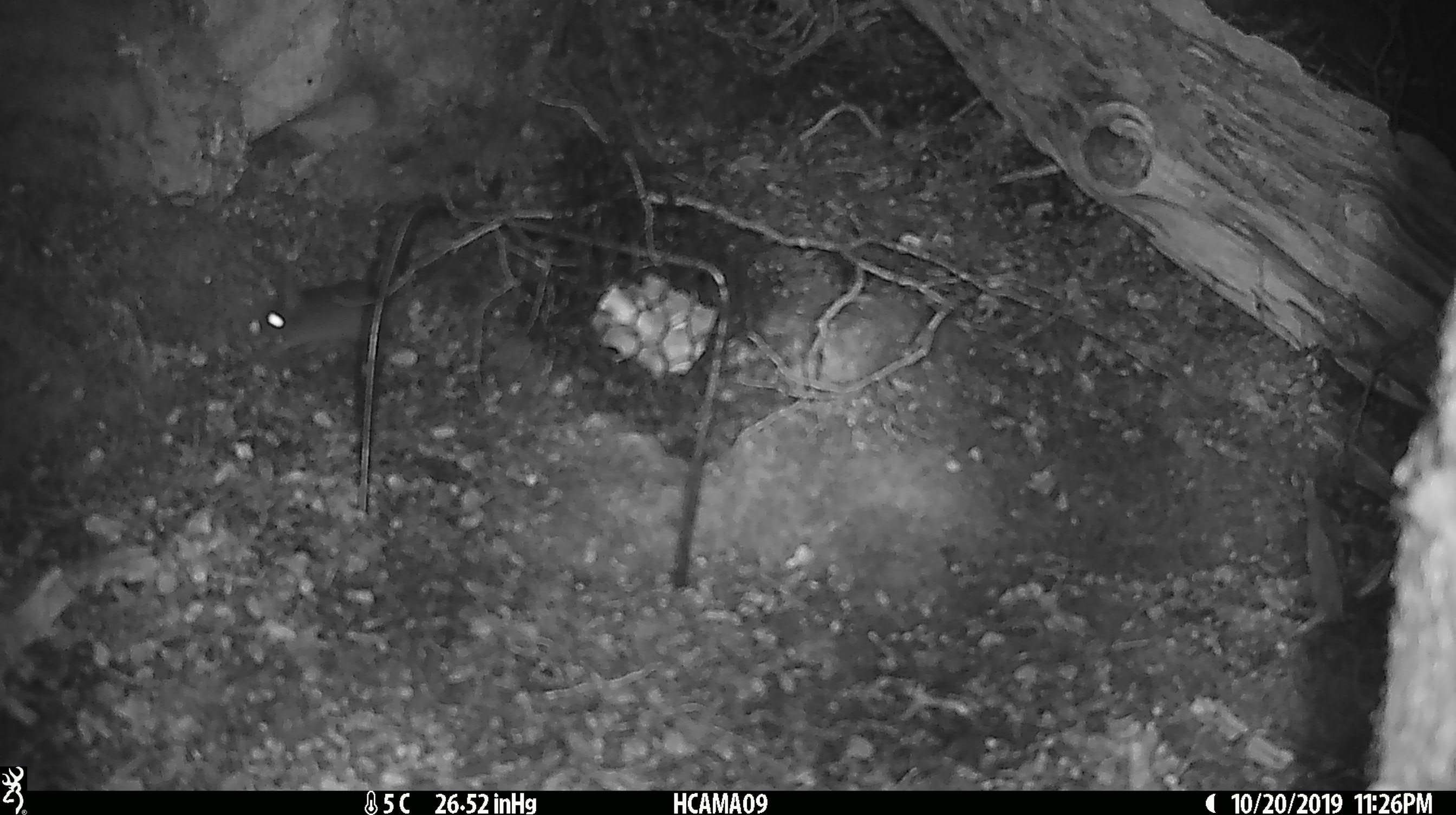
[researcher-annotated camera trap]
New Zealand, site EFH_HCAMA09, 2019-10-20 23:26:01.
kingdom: Animalia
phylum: Chordata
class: Mammalia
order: Rodentia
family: Muridae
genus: Mus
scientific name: Mus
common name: mouse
Mouse (Mus).